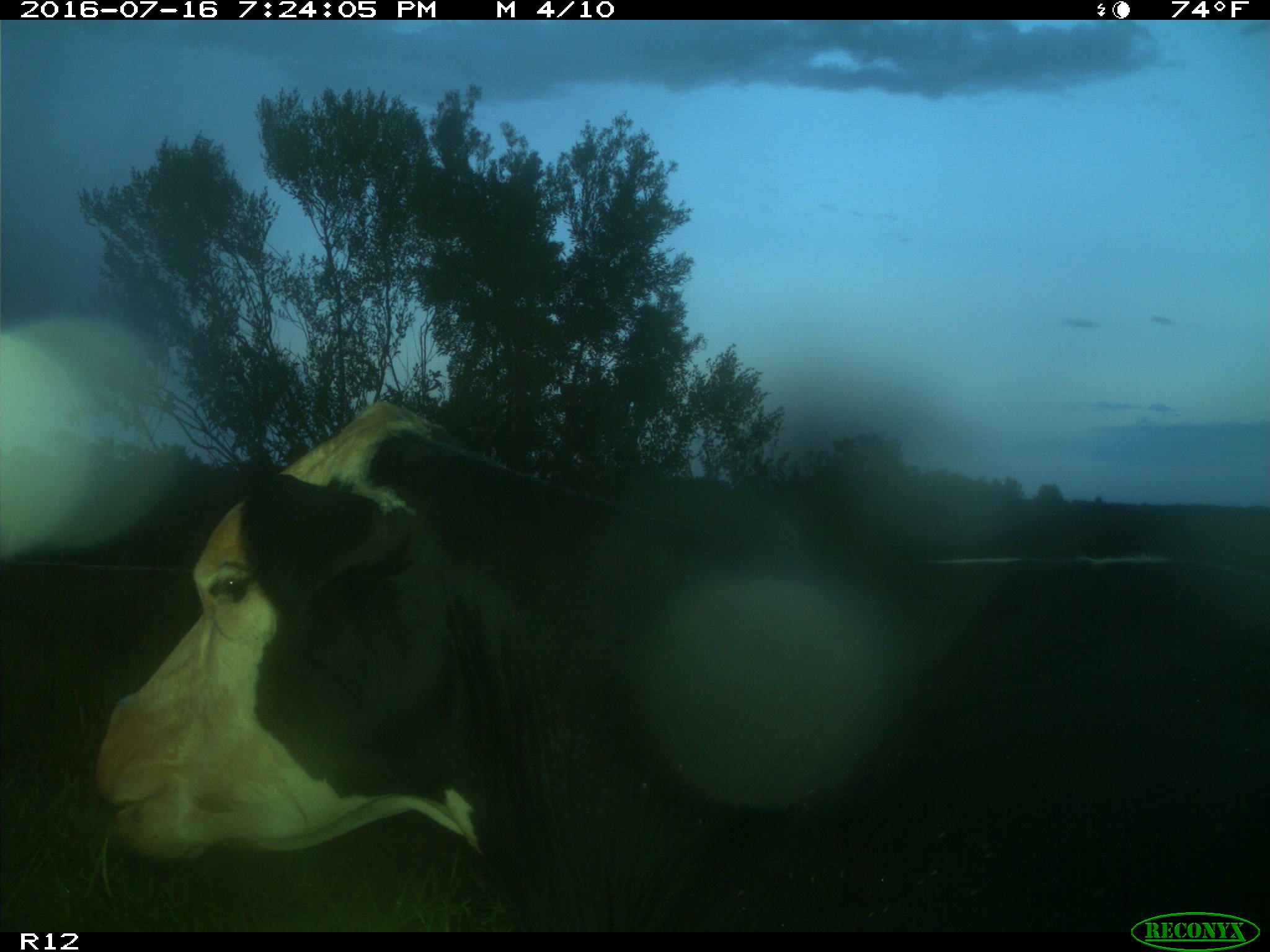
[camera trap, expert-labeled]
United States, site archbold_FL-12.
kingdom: Animalia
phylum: Chordata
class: Mammalia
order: Artiodactyla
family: Bovidae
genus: Bos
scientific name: Bos taurus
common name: domestic cow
Bos taurus (domestic cow).